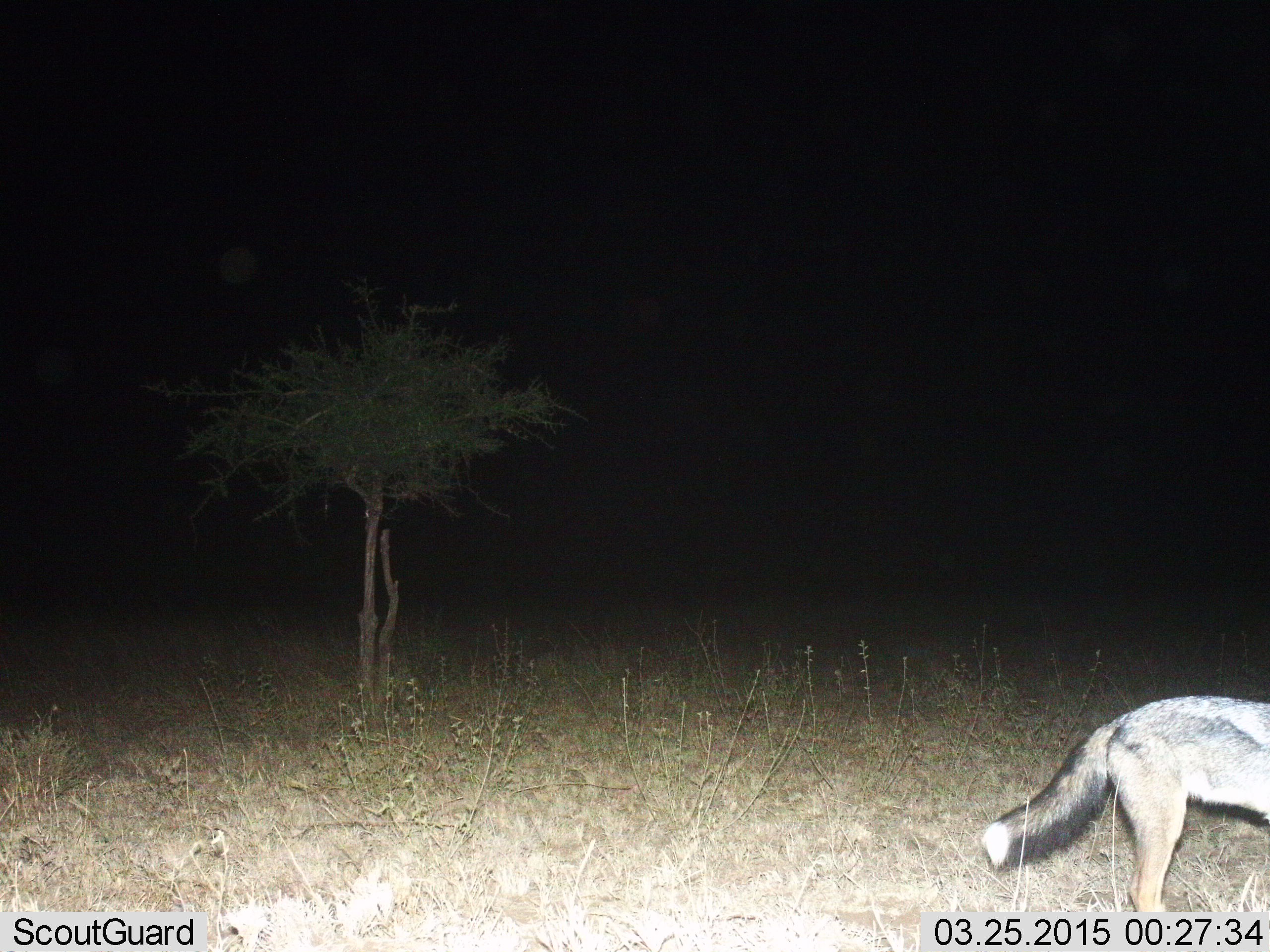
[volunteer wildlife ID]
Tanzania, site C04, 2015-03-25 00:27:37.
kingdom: Animalia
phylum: Chordata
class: Mammalia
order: Carnivora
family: Canidae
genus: Lupulella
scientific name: Lupulella mesomelas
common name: black-backed jackal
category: jackal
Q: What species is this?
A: Jackal (black-backed jackal) (Lupulella mesomelas).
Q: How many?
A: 1.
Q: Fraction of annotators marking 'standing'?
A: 60%.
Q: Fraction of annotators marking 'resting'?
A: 0%.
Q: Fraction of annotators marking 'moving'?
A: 30%.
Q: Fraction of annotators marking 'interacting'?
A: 0%.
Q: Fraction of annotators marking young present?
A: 0%.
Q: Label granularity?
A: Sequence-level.